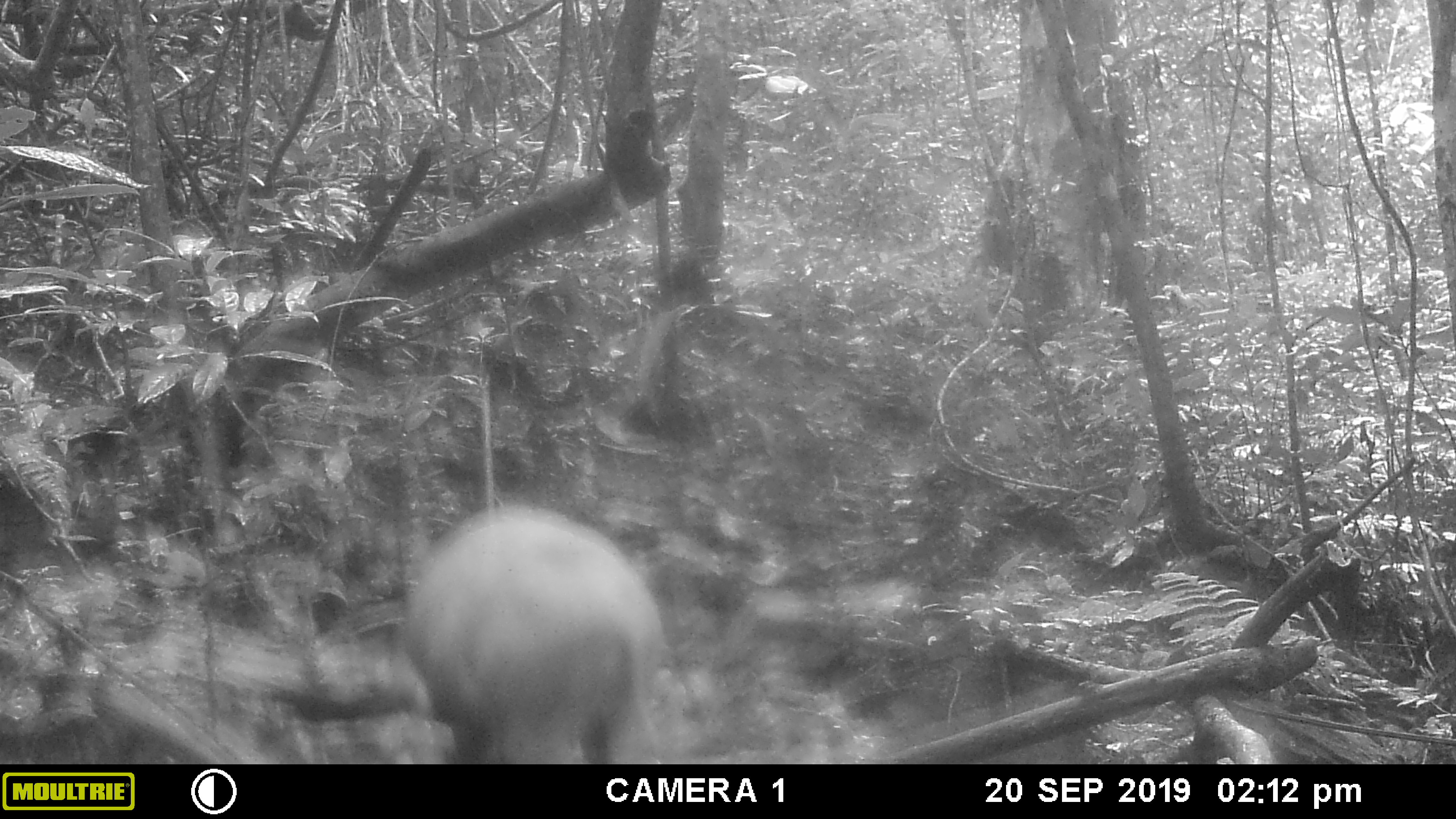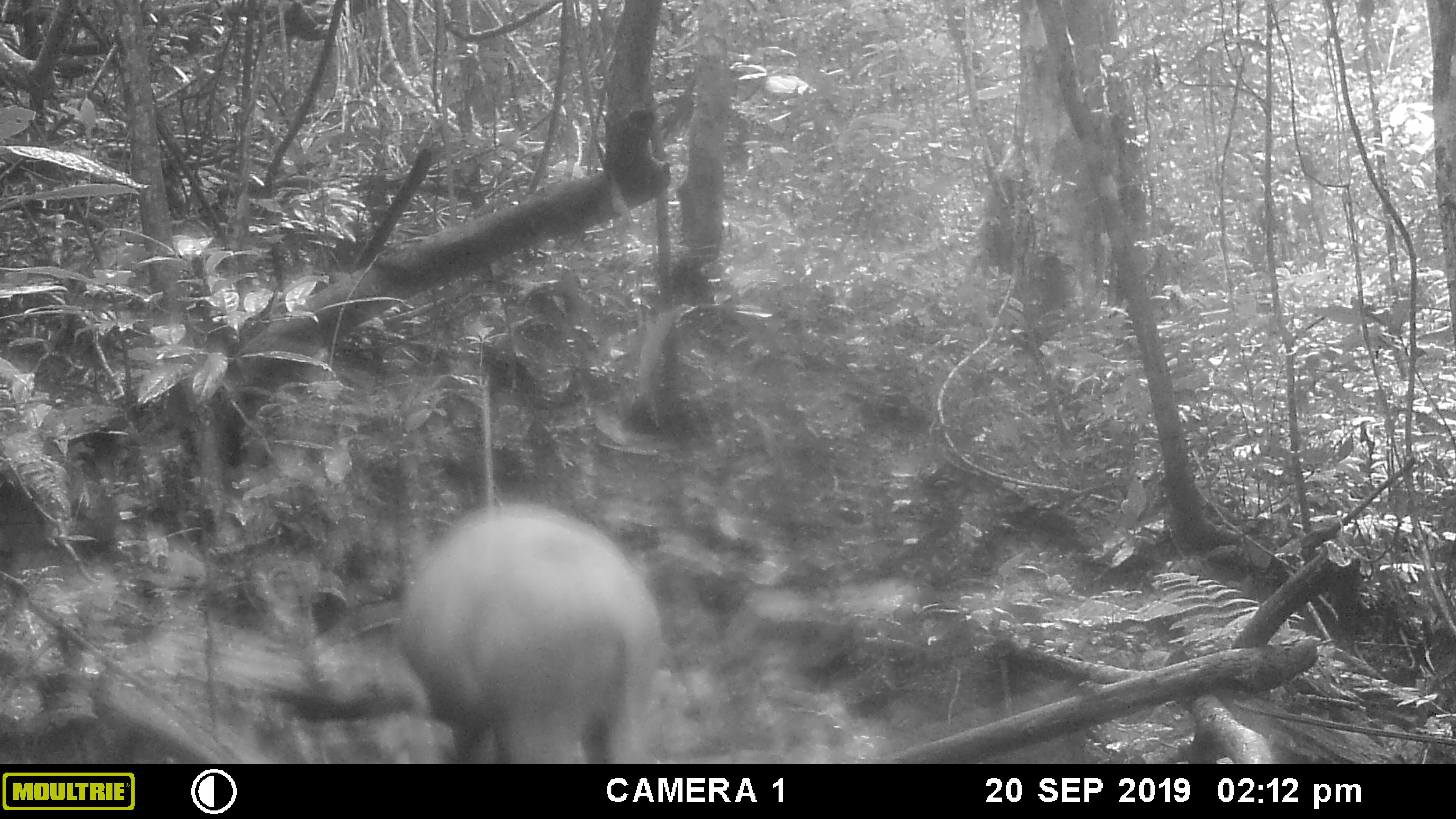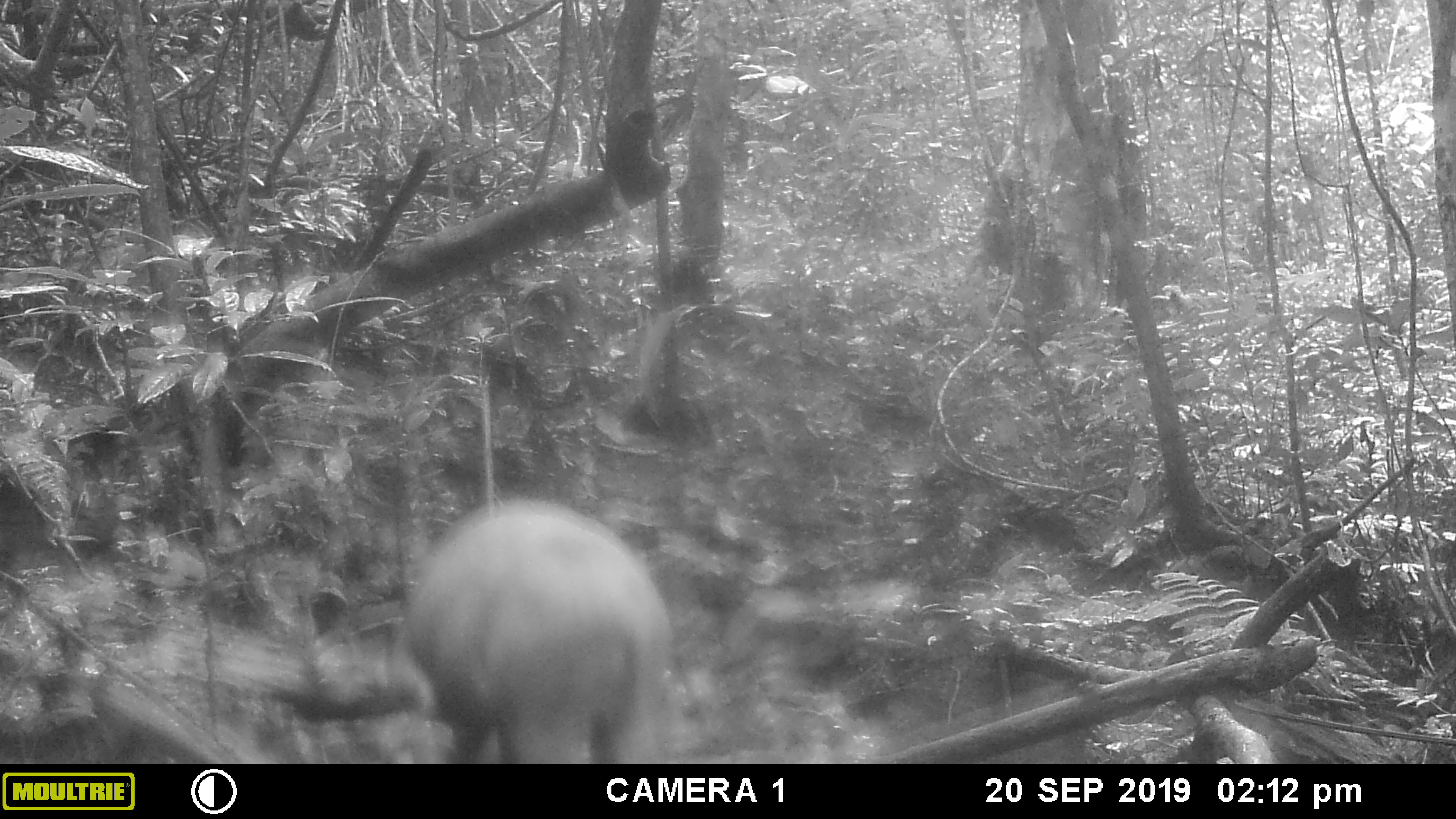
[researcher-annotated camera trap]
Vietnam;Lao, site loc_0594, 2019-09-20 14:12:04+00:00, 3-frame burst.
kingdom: Animalia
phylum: Chordata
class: Mammalia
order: Artiodactyla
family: Suidae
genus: Sus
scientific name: Sus scrofa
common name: eurasian wild pig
Eurasian wild pig (Sus scrofa). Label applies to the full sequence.